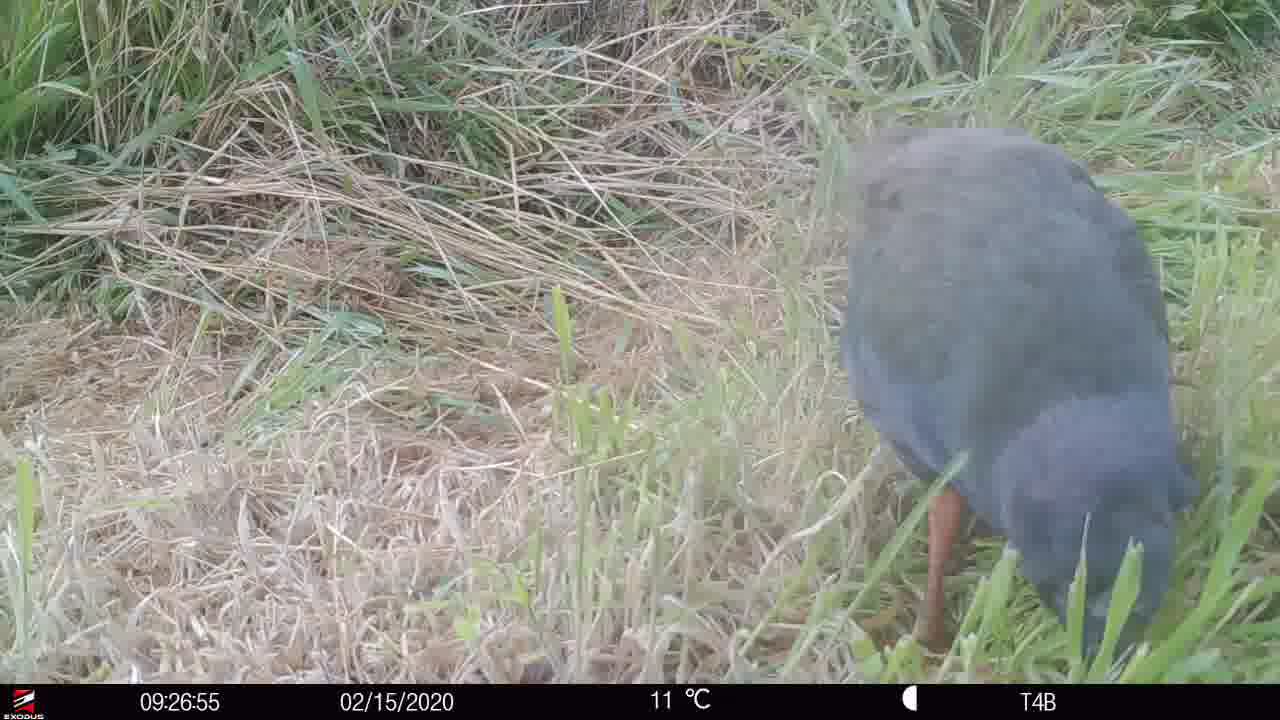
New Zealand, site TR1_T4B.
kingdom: Animalia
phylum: Chordata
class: Aves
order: Gruiformes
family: Rallidae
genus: Porphyrio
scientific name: Porphyrio mantelli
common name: takahe